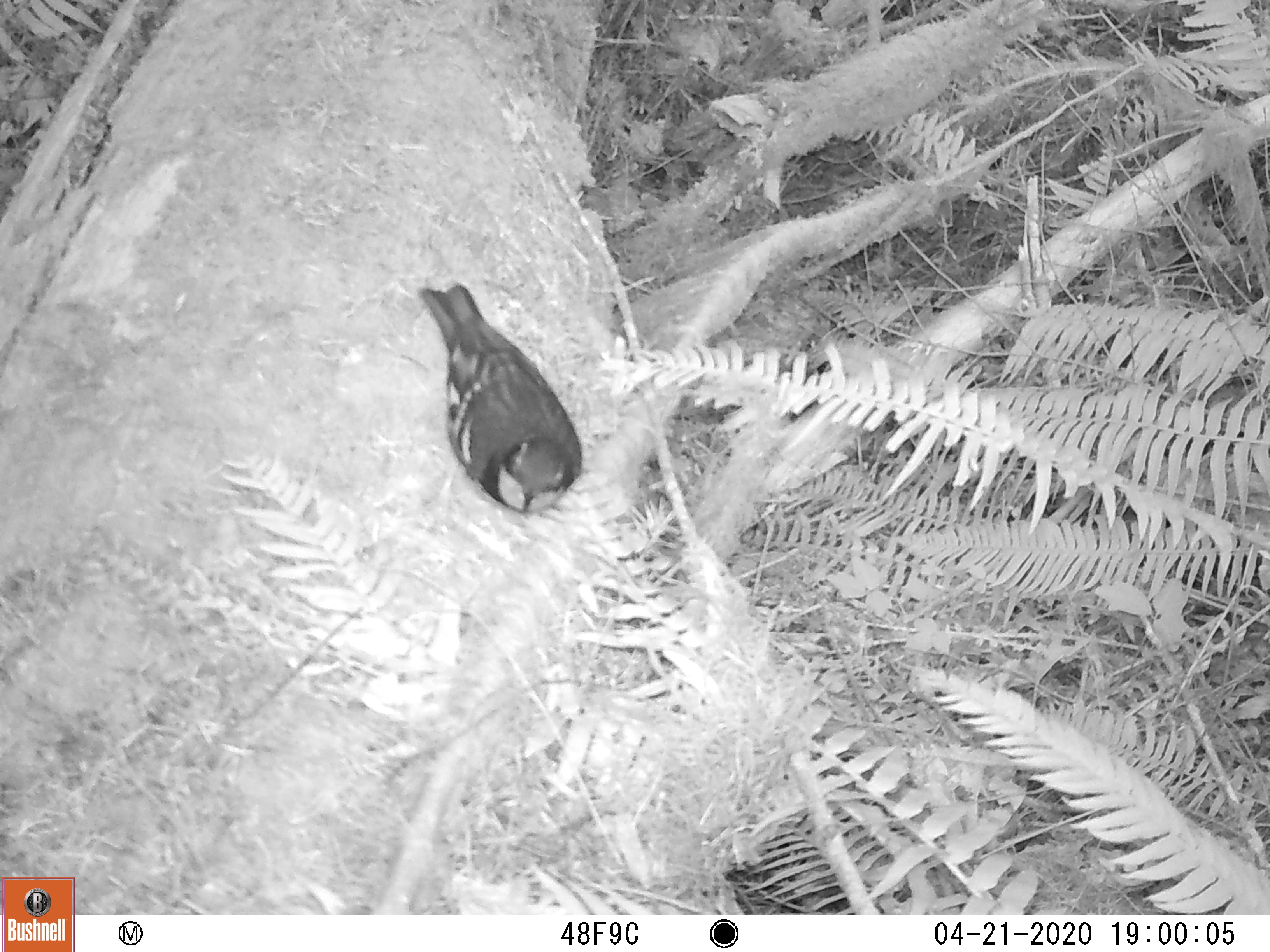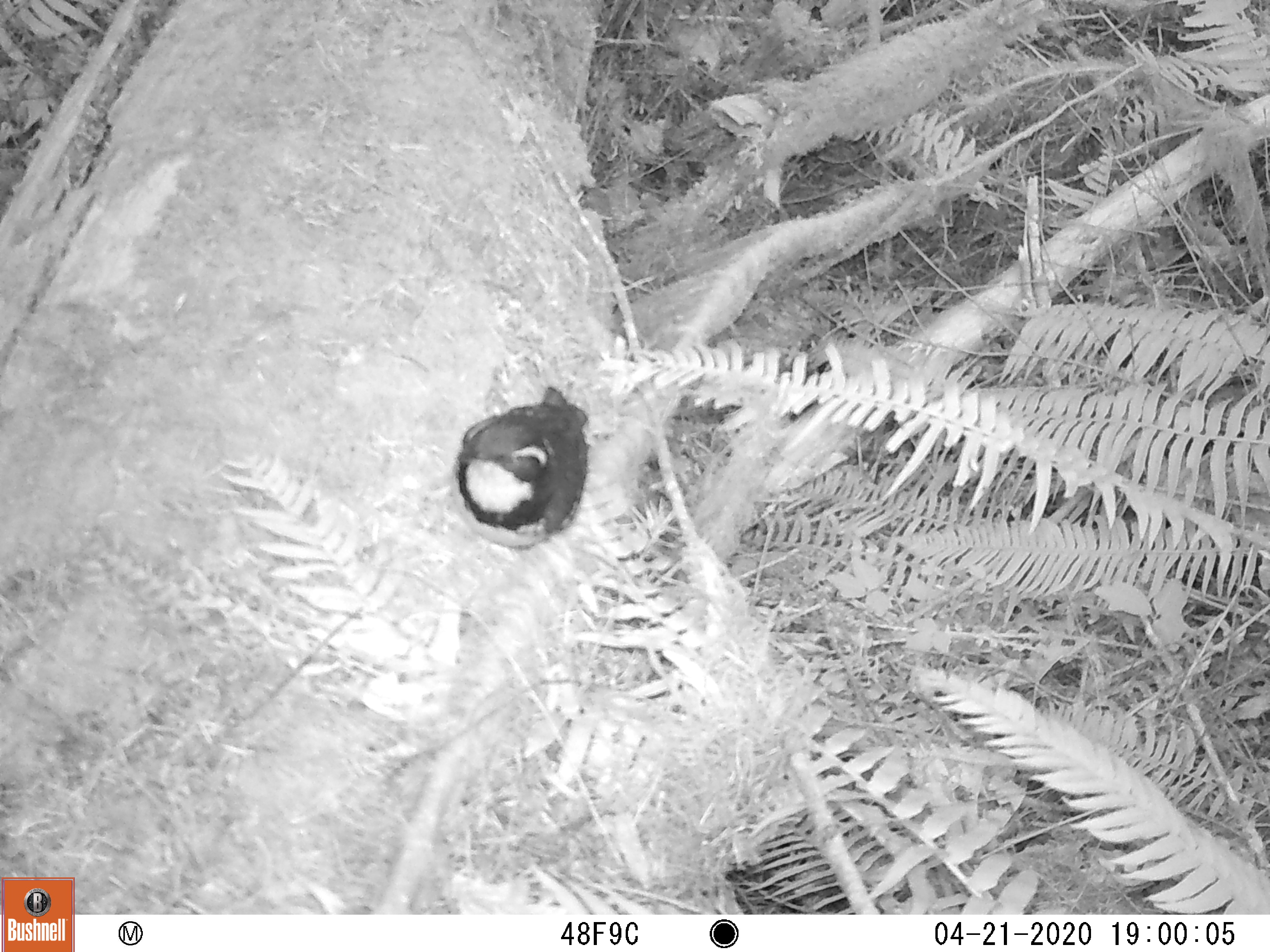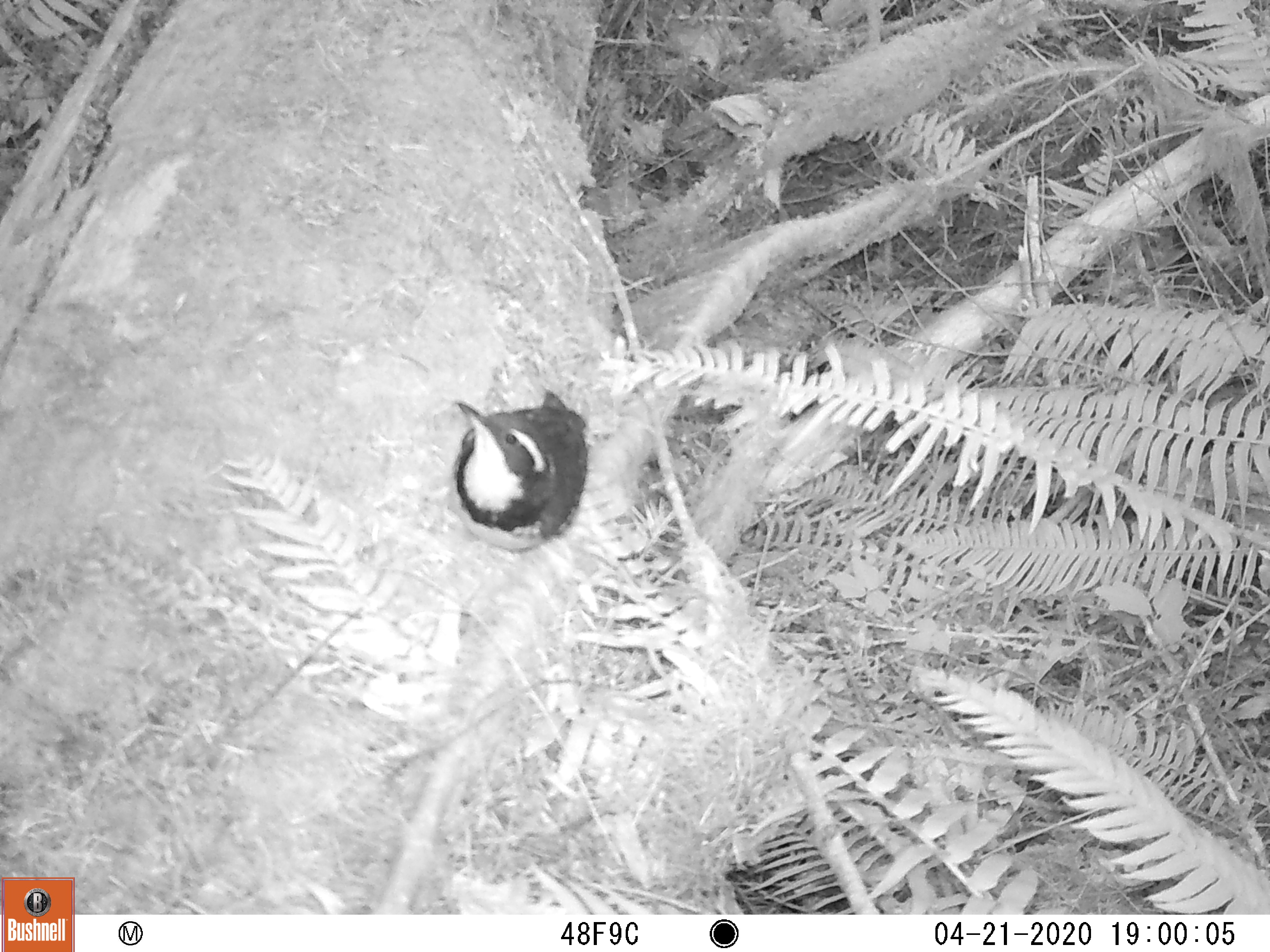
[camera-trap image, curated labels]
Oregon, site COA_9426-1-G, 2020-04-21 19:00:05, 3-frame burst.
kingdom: Animalia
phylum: Chordata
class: Aves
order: Passeriformes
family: Turdidae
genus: Ixoreus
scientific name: Ixoreus naevius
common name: varied thrush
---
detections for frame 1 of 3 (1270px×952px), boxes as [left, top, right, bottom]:
varied thrush: [421, 285, 591, 519]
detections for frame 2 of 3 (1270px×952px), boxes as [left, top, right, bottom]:
varied thrush: [453, 382, 592, 549]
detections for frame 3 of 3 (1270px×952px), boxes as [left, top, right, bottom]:
varied thrush: [453, 389, 593, 549]